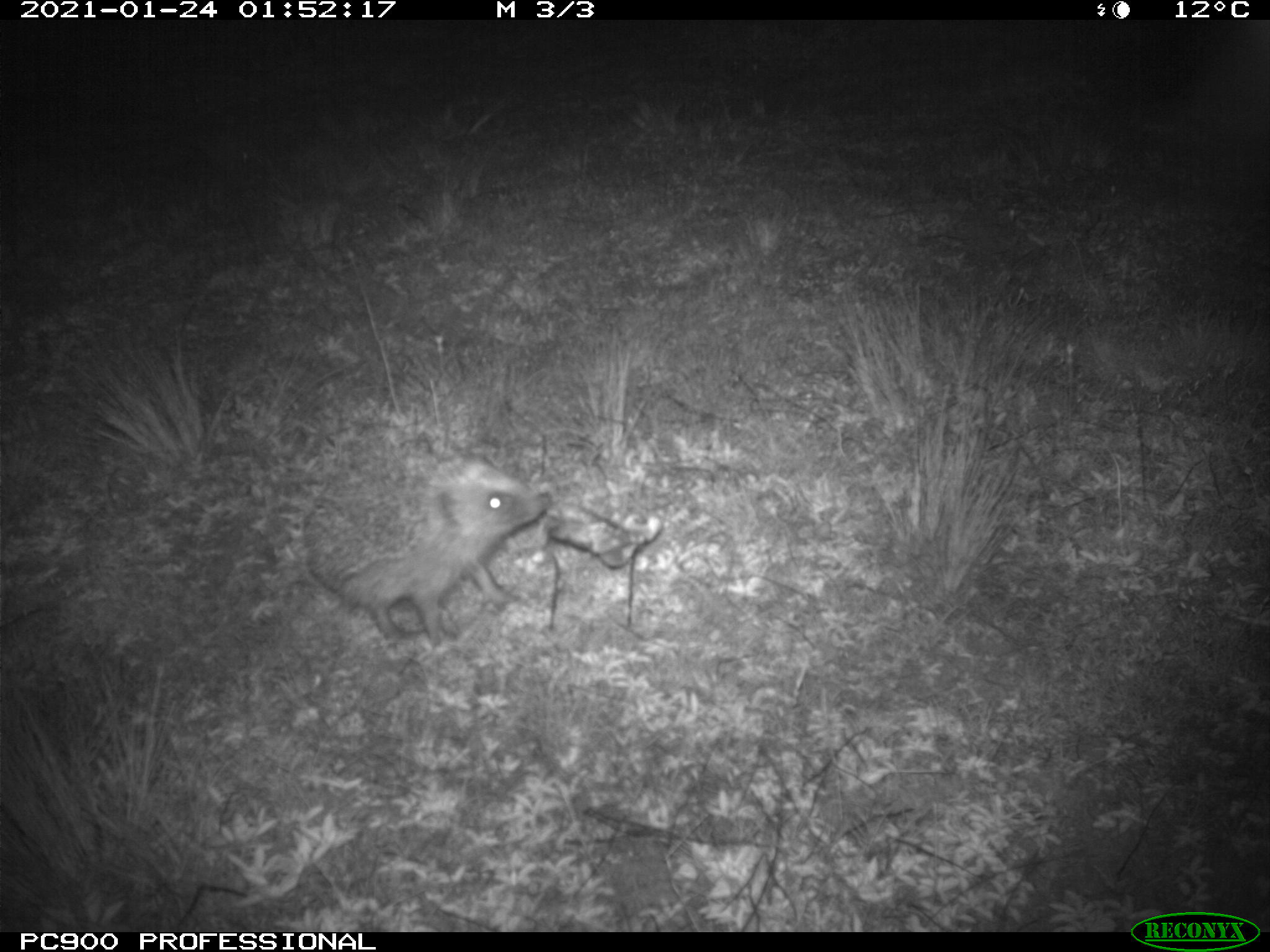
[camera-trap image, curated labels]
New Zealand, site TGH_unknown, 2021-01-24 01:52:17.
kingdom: Animalia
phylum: Chordata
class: Mammalia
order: Eulipotyphla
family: Erinaceidae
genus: Erinaceus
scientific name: Erinaceus europaeus europaeus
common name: european hedgehog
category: hedgehog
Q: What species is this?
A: Hedgehog (european hedgehog) (Erinaceus europaeus europaeus).